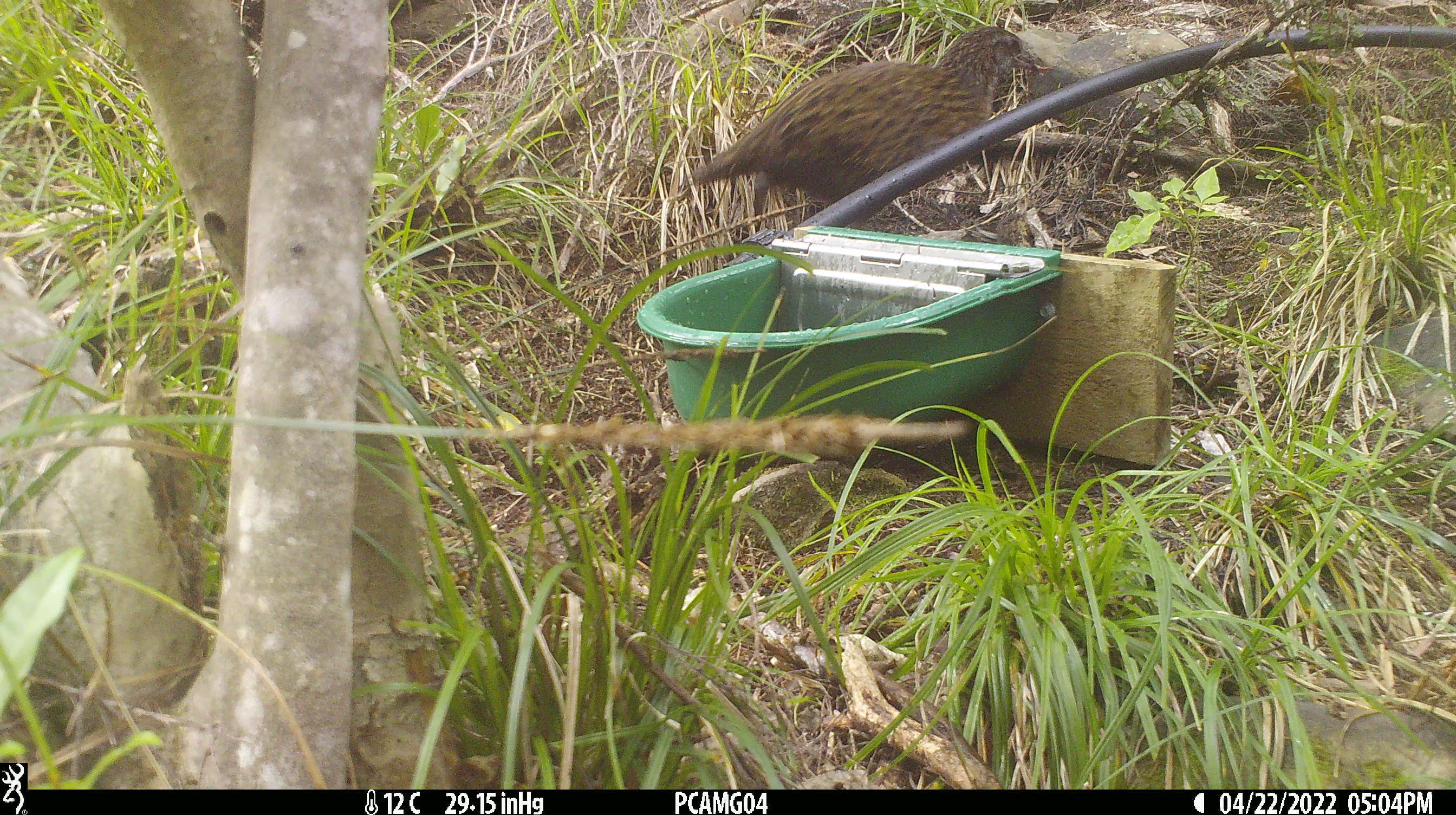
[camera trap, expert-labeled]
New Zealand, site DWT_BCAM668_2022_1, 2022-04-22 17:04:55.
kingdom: Animalia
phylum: Chordata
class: Aves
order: Gruiformes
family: Rallidae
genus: Gallirallus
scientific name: Gallirallus australis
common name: weka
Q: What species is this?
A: Weka (Gallirallus australis).